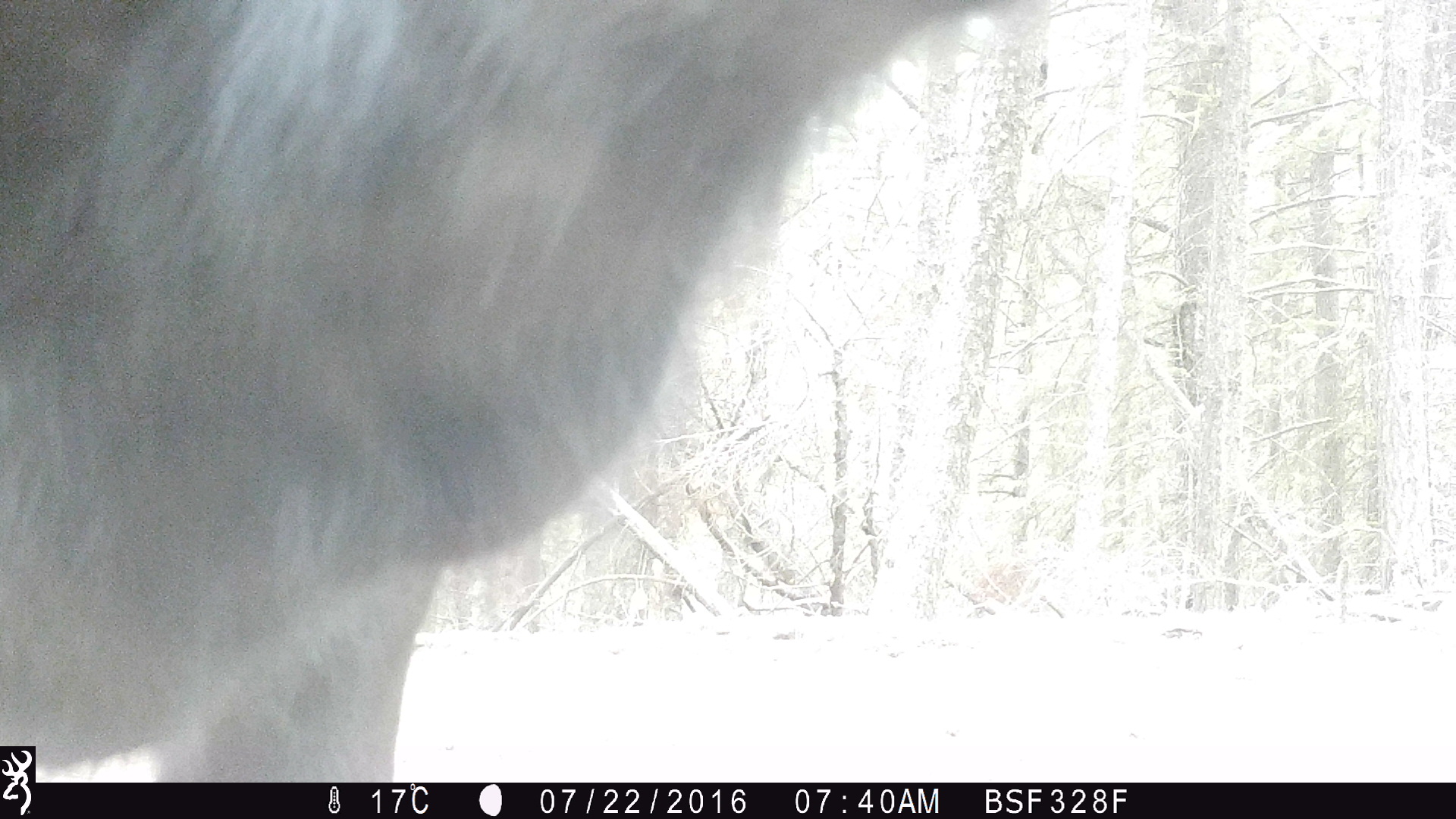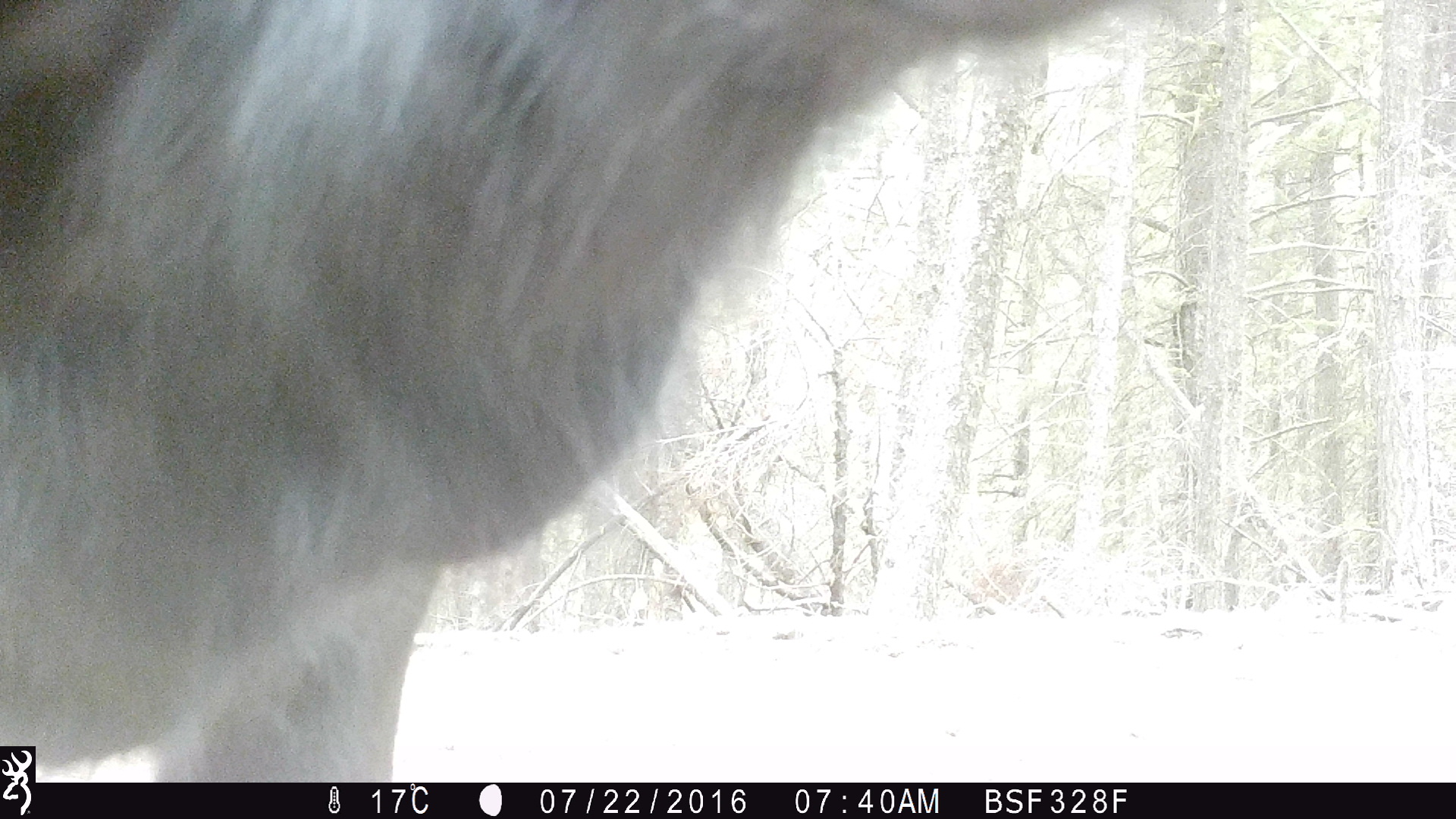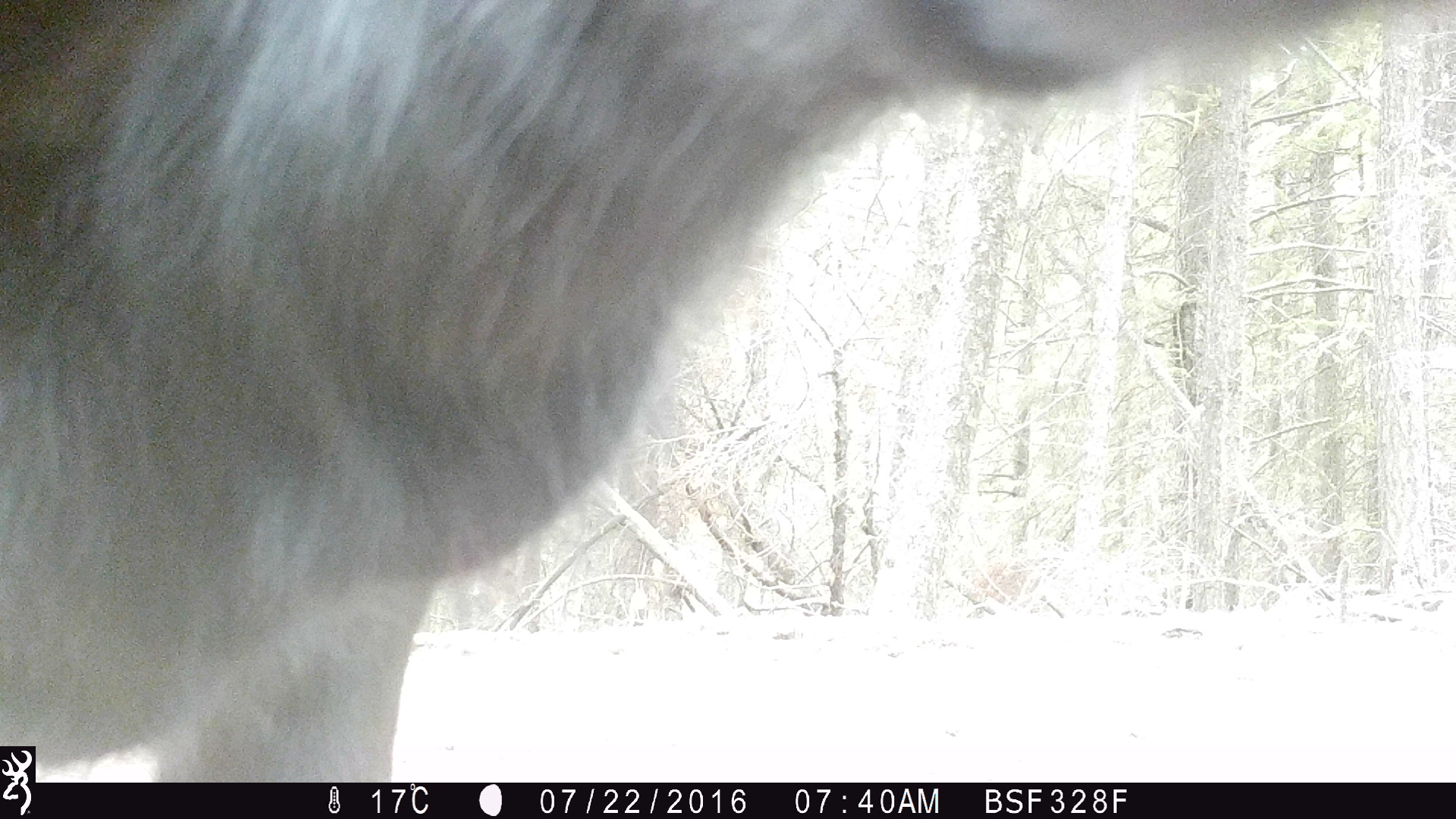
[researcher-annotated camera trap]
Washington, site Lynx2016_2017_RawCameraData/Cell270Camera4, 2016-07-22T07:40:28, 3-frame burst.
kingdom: Animalia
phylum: Chordata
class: Mammalia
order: Artiodactyla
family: Bovidae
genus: Bos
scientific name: Bos taurus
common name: domestic cattle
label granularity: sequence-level